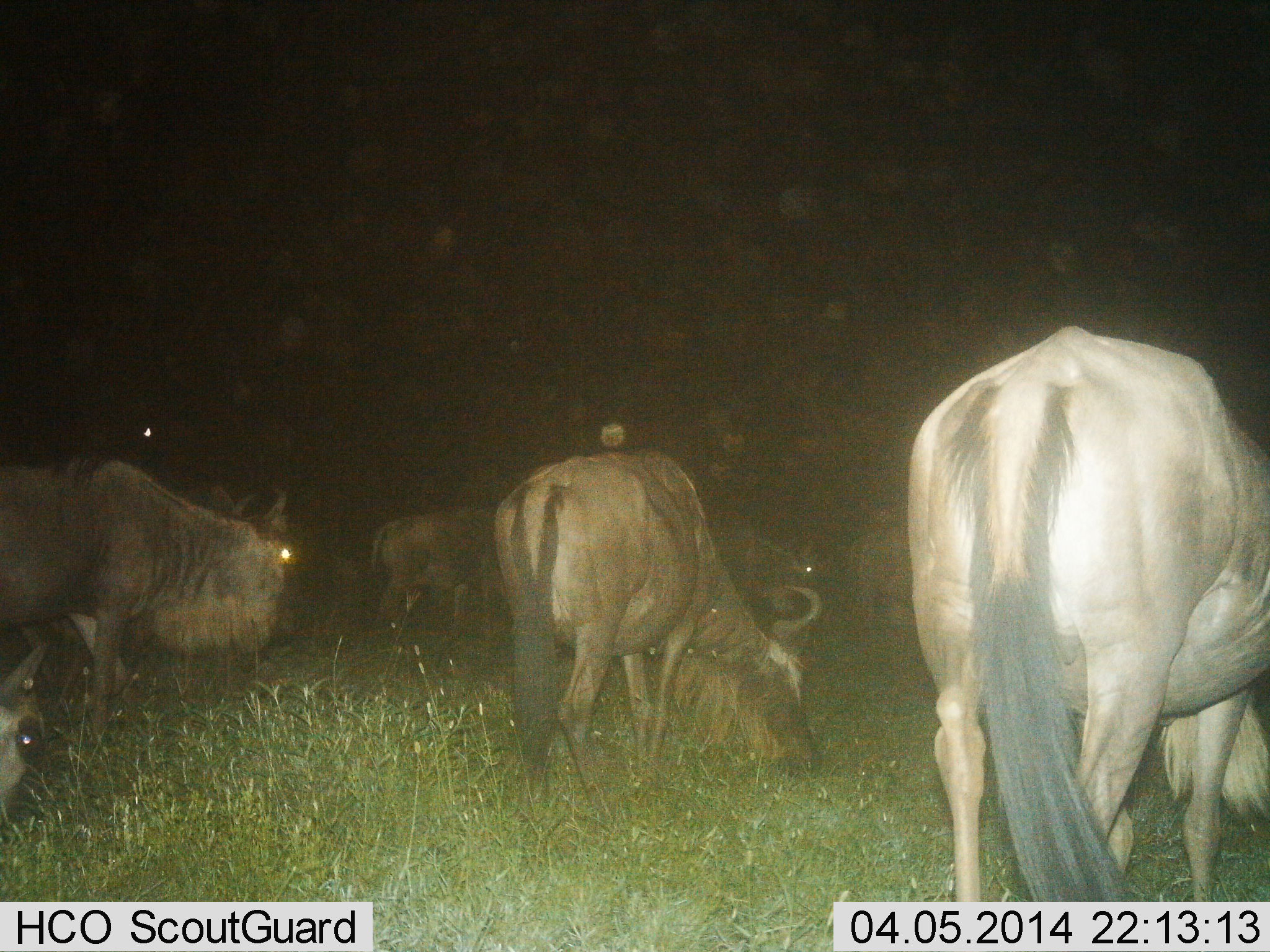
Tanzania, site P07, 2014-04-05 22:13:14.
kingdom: Animalia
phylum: Chordata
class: Mammalia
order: Artiodactyla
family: Bovidae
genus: Connochaetes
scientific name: Connochaetes taurinus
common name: blue wildebeest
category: wildebeest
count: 7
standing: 18%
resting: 9%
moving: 9%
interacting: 0%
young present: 0%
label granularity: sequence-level